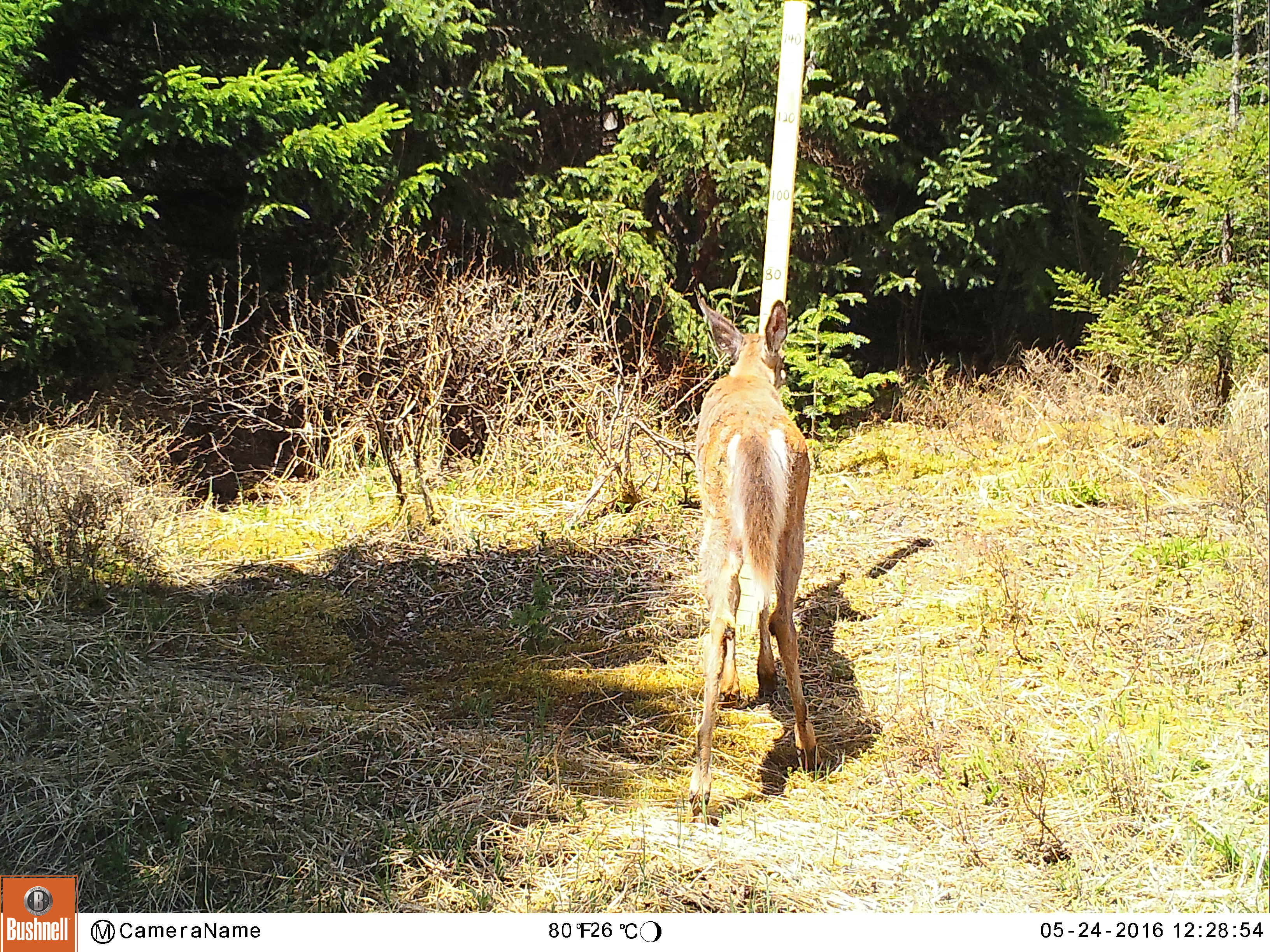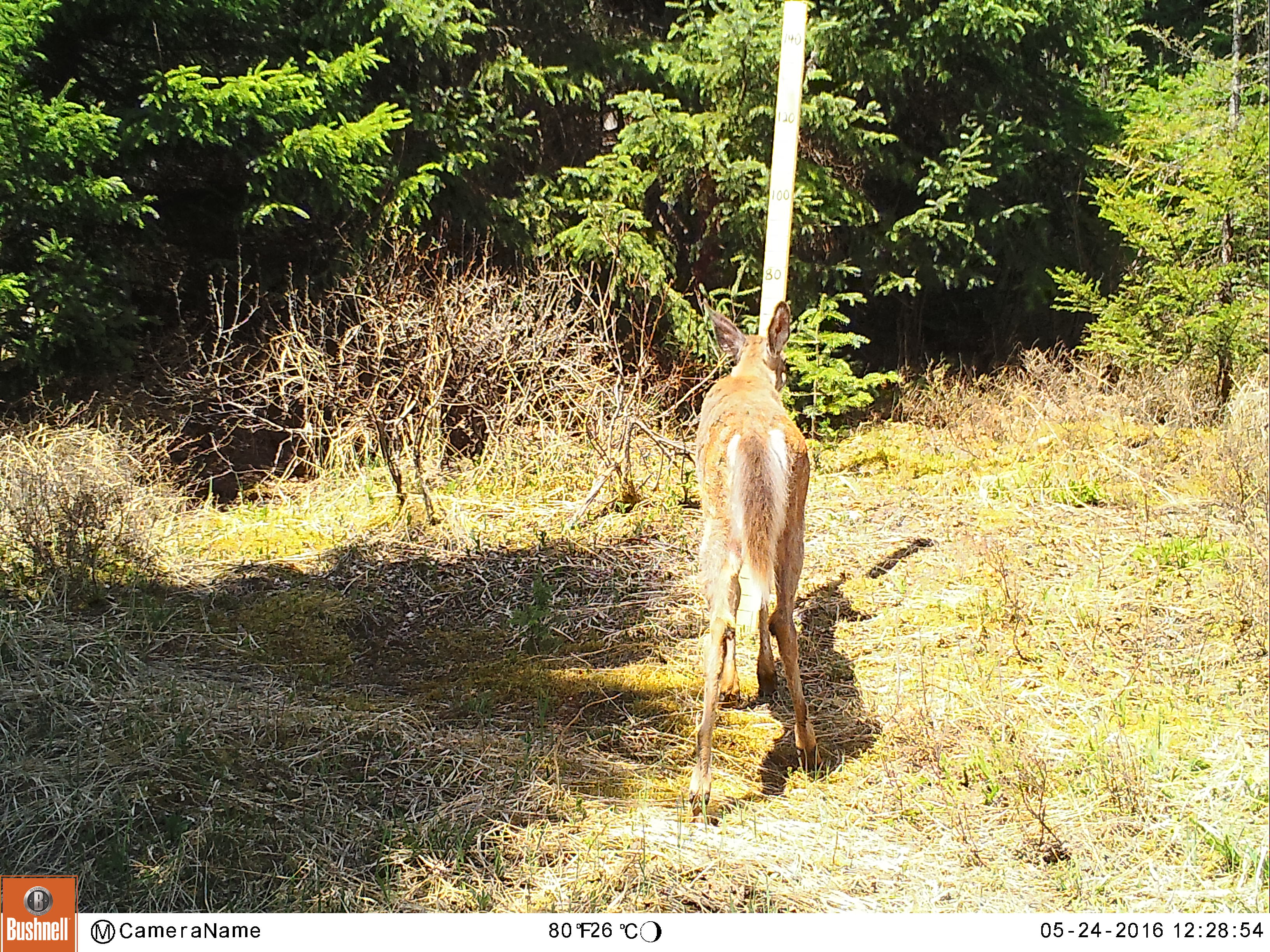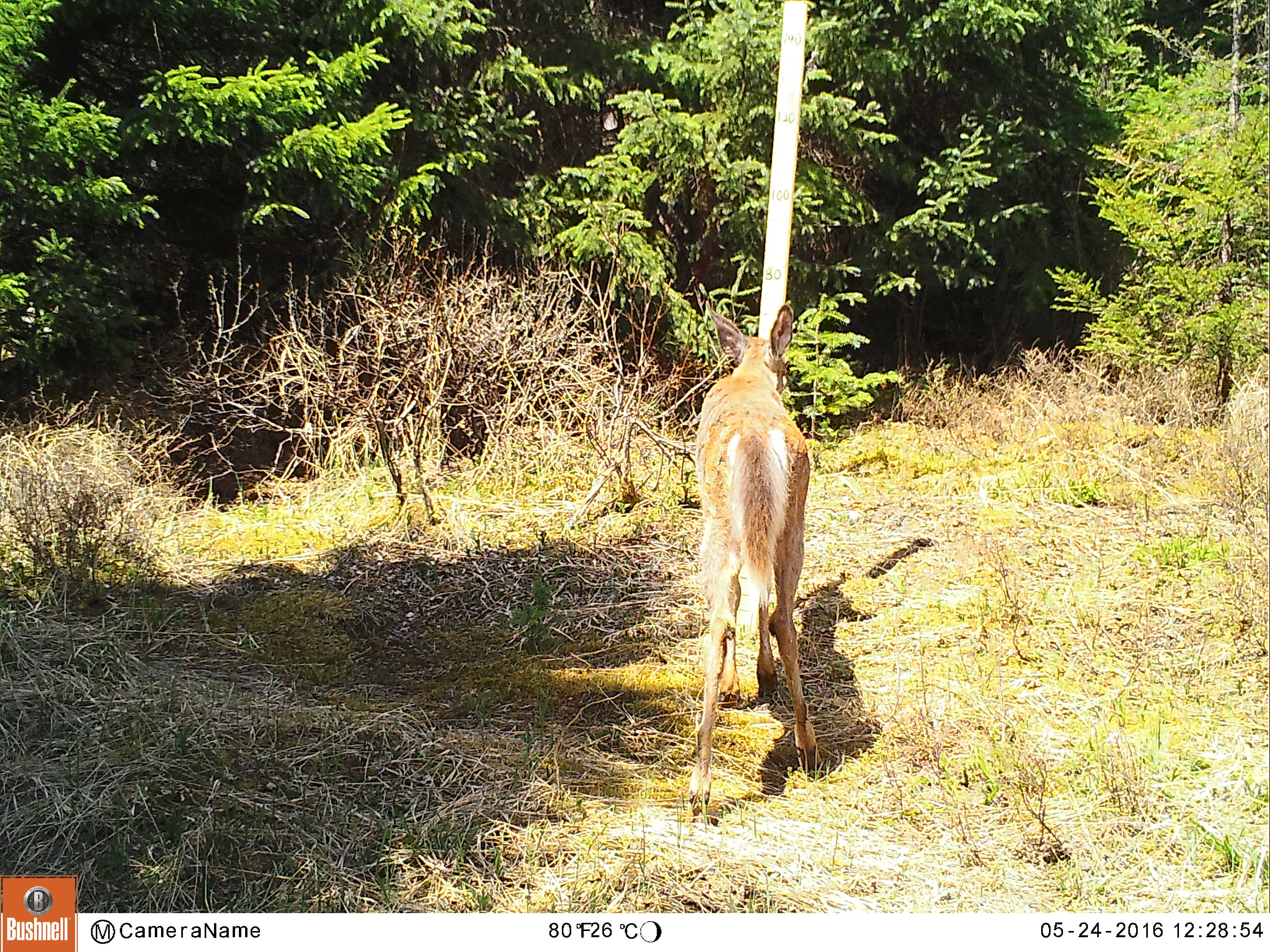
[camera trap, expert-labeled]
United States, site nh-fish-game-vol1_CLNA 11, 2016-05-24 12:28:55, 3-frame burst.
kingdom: Animalia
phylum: Chordata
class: Mammalia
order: Artiodactyla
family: Cervidae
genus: Odocoileus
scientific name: Odocoileus virginianus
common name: white-tailed deer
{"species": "white-tailed deer (Odocoileus virginianus)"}